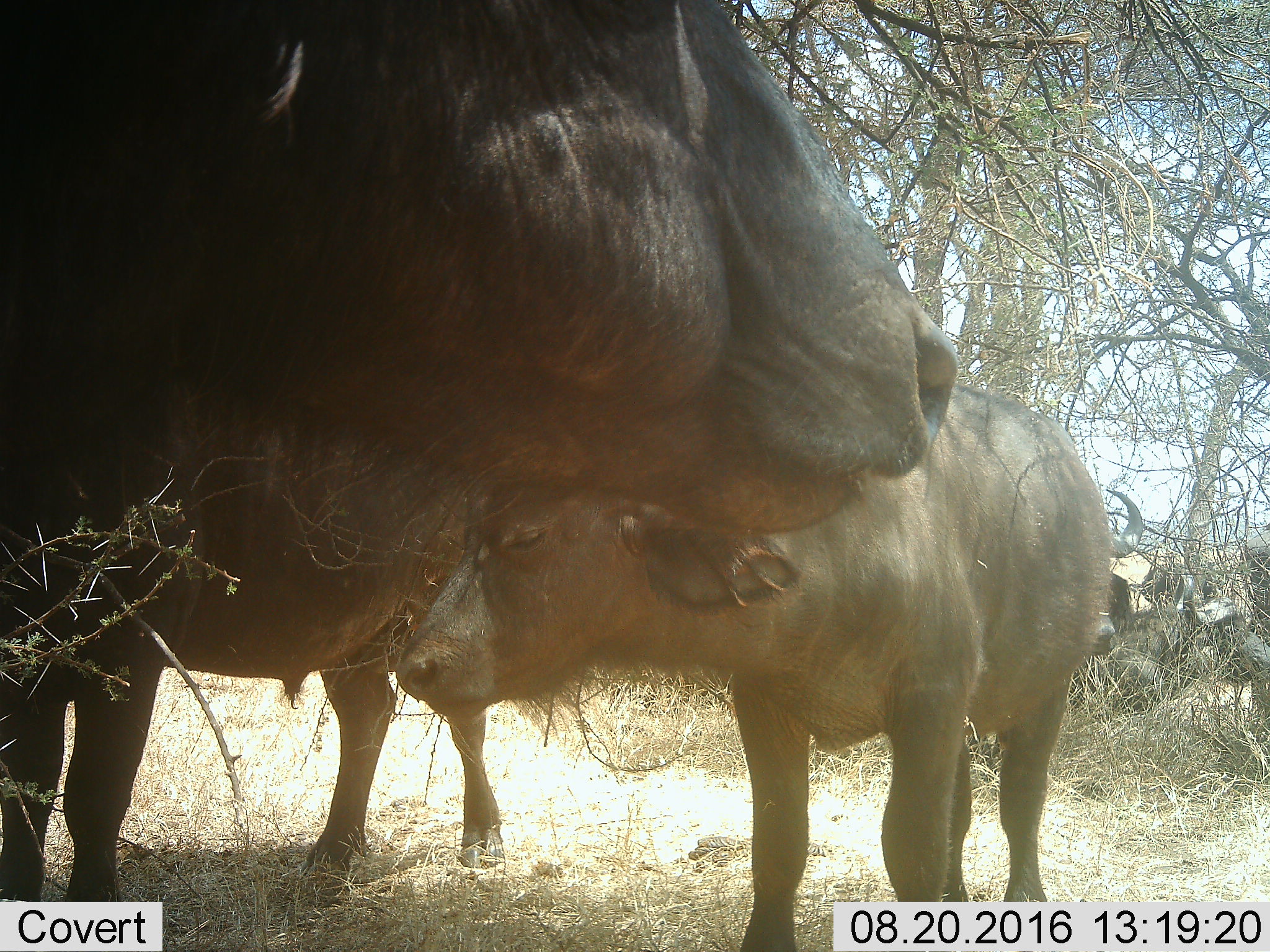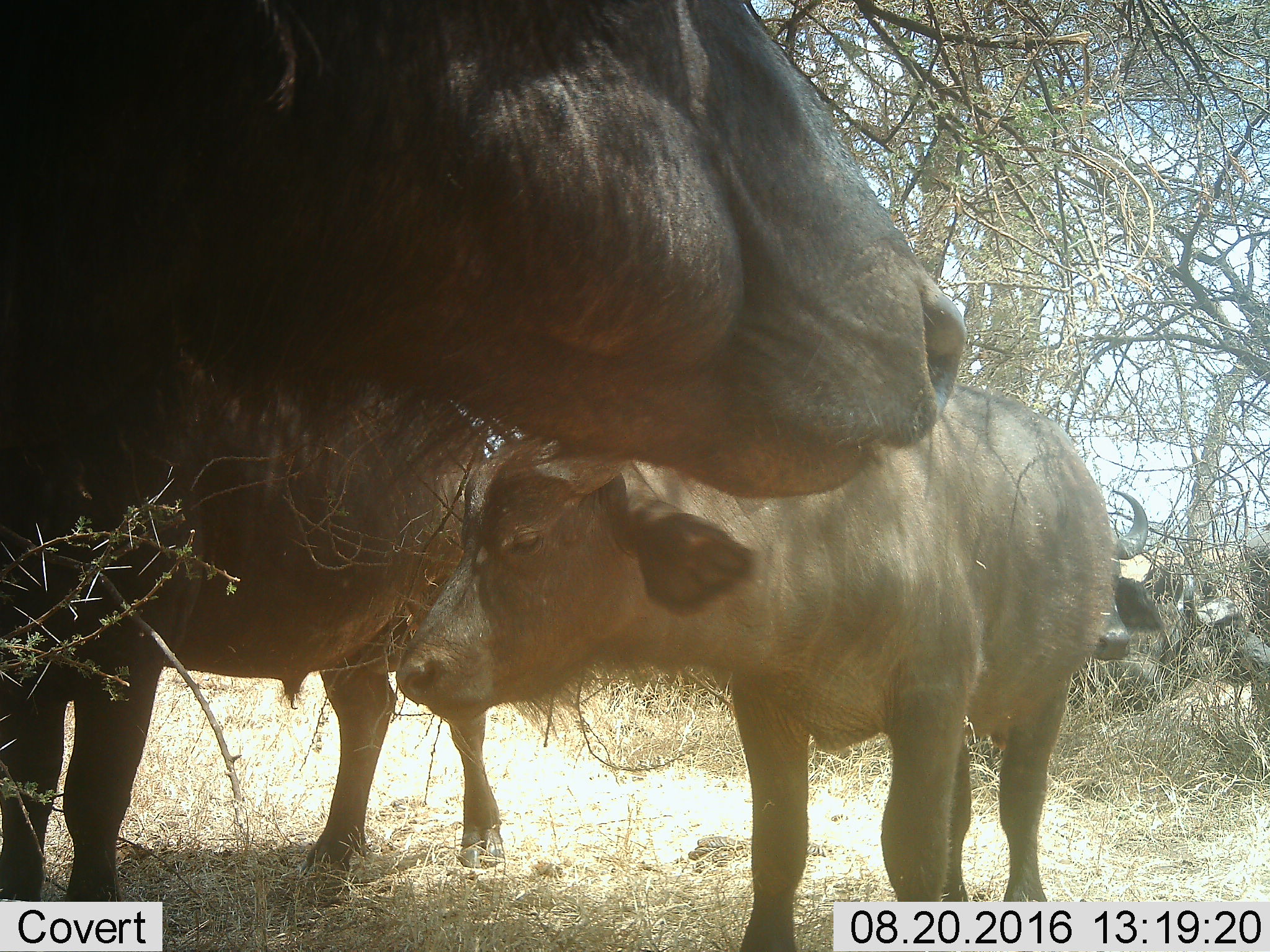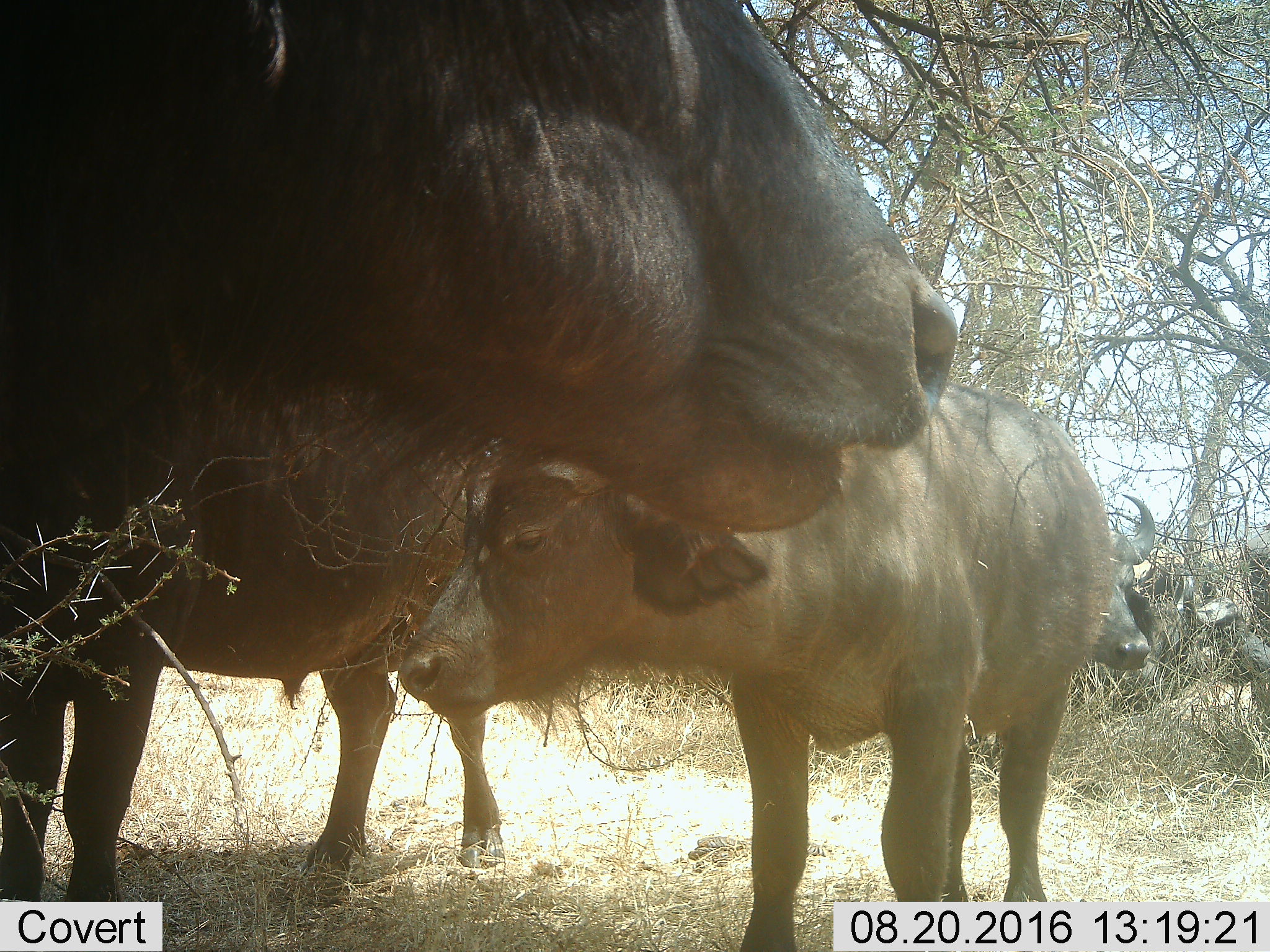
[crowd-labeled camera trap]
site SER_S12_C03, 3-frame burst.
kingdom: Animalia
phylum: Chordata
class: Mammalia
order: Artiodactyla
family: Bovidae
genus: Syncerus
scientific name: Syncerus caffer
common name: african buffalo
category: buffalo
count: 5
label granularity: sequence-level